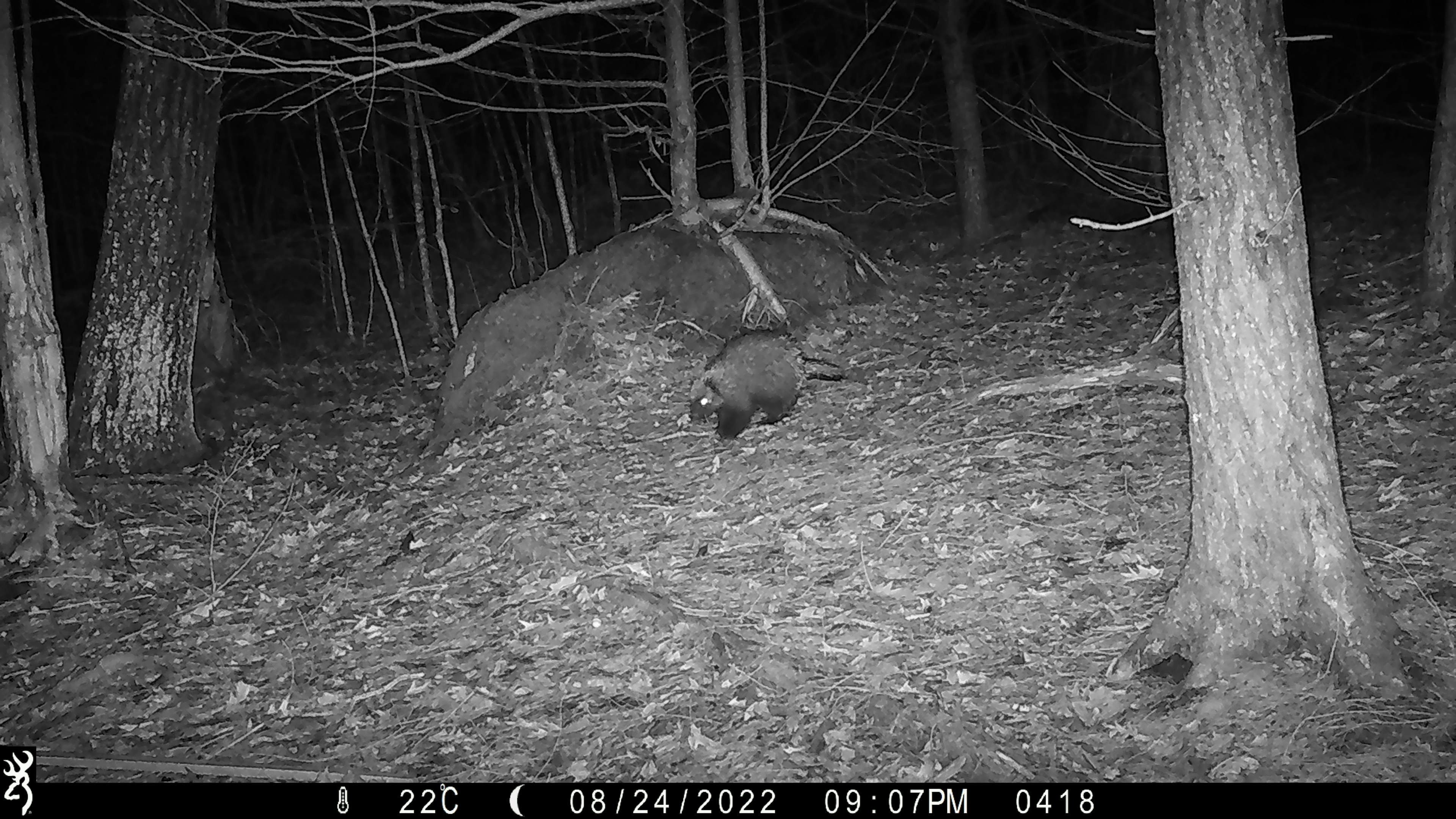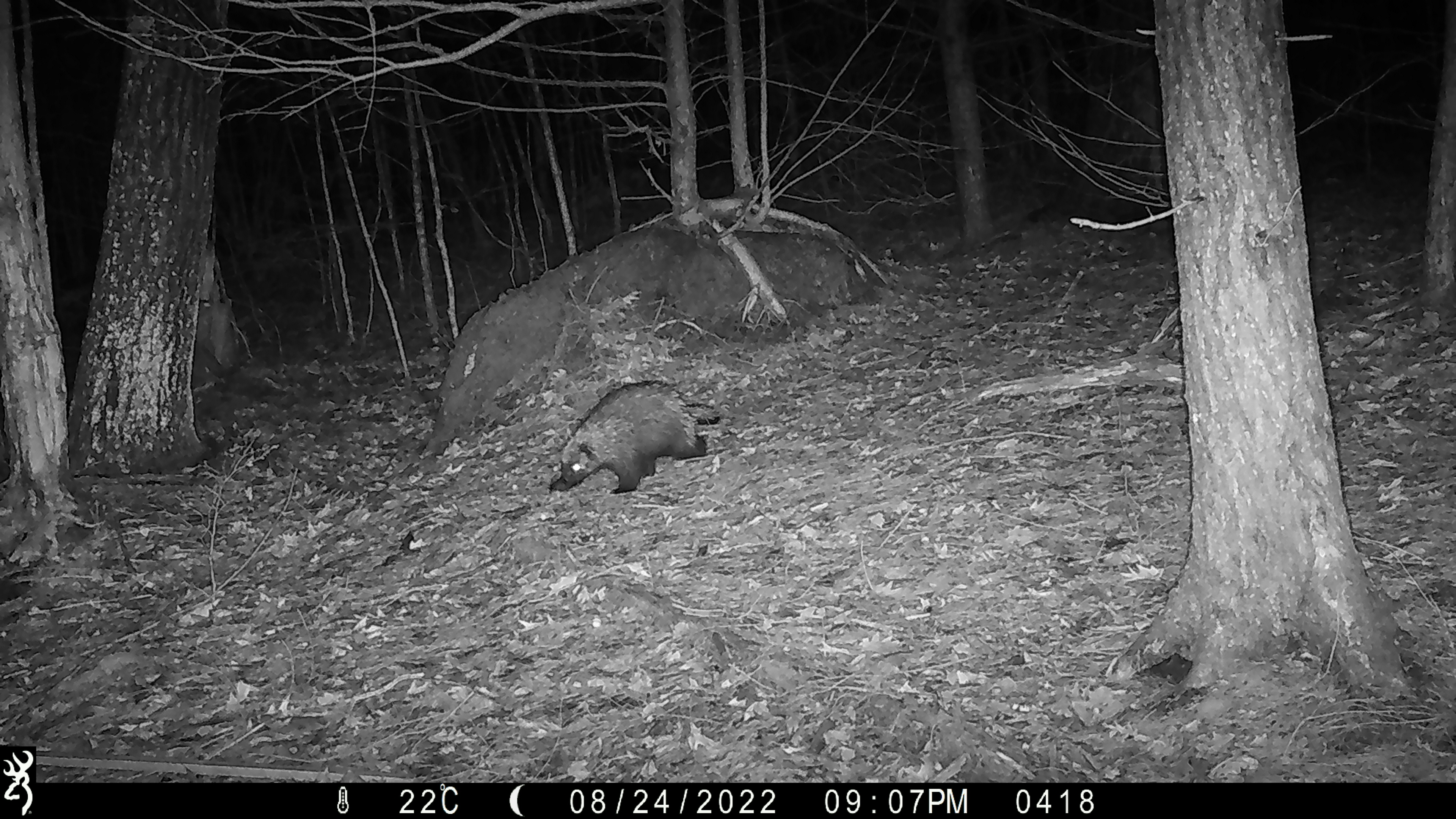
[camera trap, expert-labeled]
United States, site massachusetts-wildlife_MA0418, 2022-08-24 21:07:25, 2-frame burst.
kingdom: Animalia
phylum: Chordata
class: Mammalia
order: Rodentia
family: Erethizontidae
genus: Erethizon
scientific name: Erethizon dorsatum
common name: porcupine